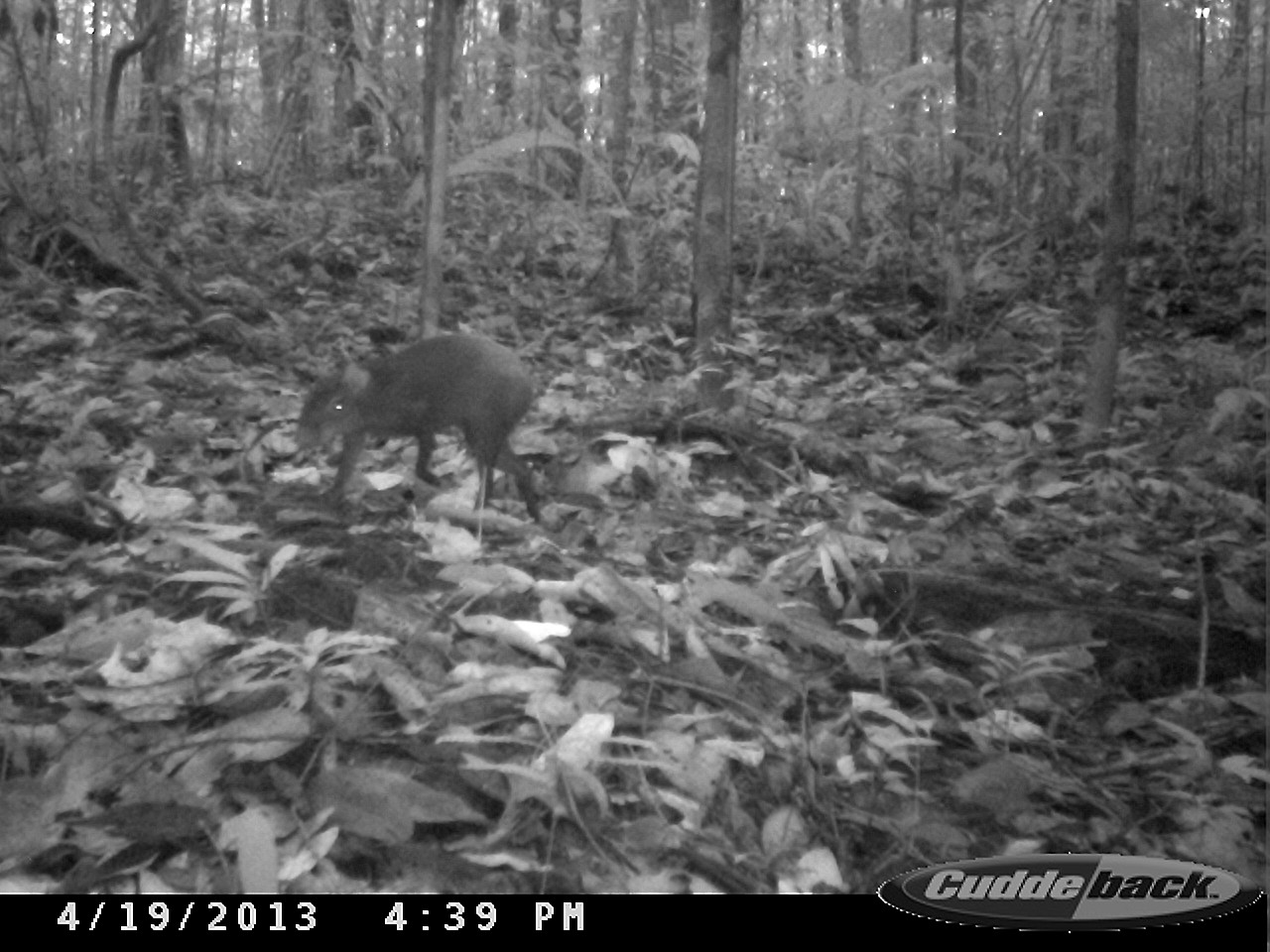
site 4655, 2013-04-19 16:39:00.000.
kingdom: Animalia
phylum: Chordata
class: Mammalia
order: Rodentia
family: Dasyproctidae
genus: Dasyprocta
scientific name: Dasyprocta leporina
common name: red-rumped agouti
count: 1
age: adult